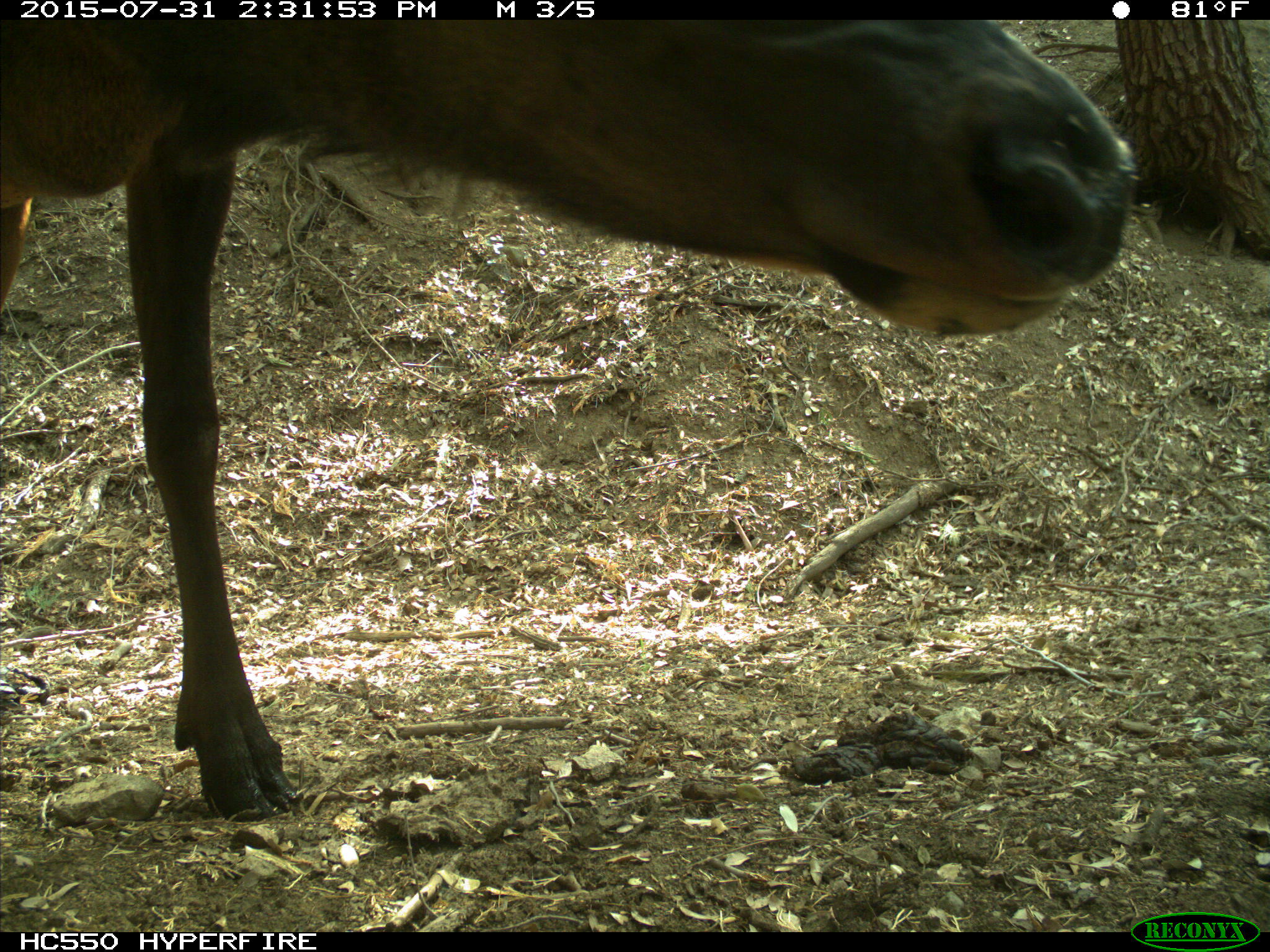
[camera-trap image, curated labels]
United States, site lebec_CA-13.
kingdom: Animalia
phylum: Chordata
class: Mammalia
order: Artiodactyla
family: Cervidae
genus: Cervus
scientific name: Cervus canadensis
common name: elk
Cervus canadensis (elk).